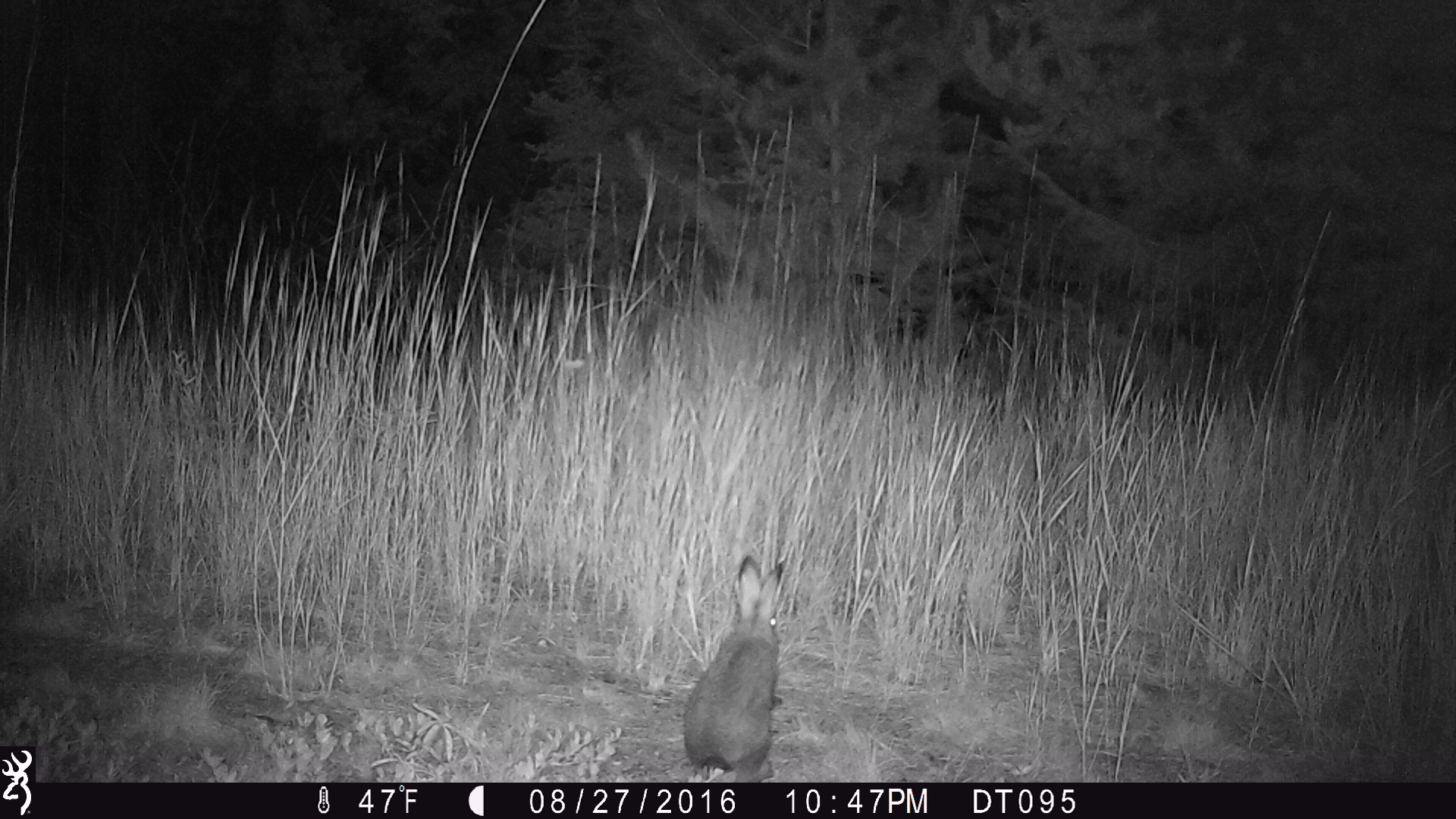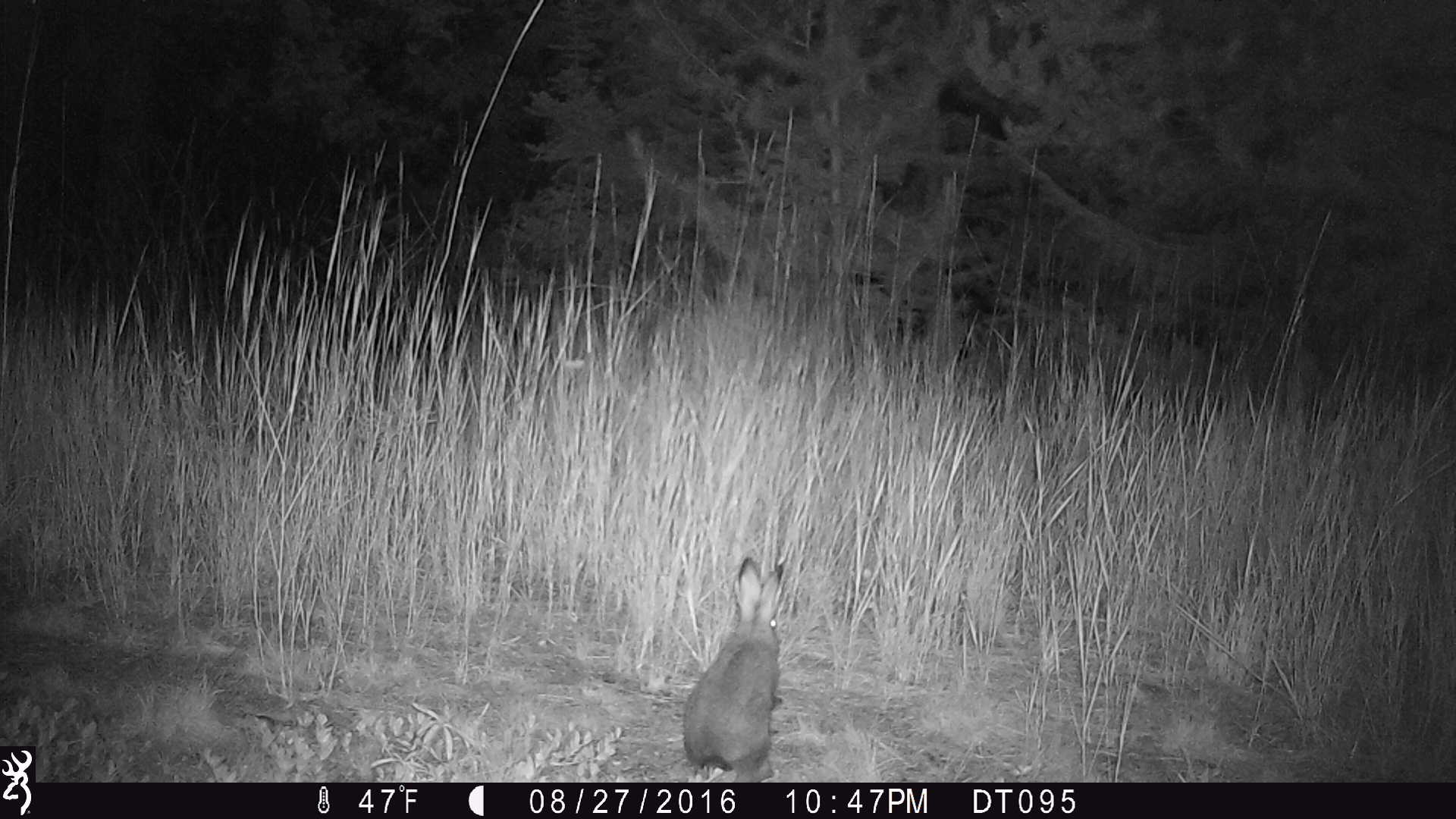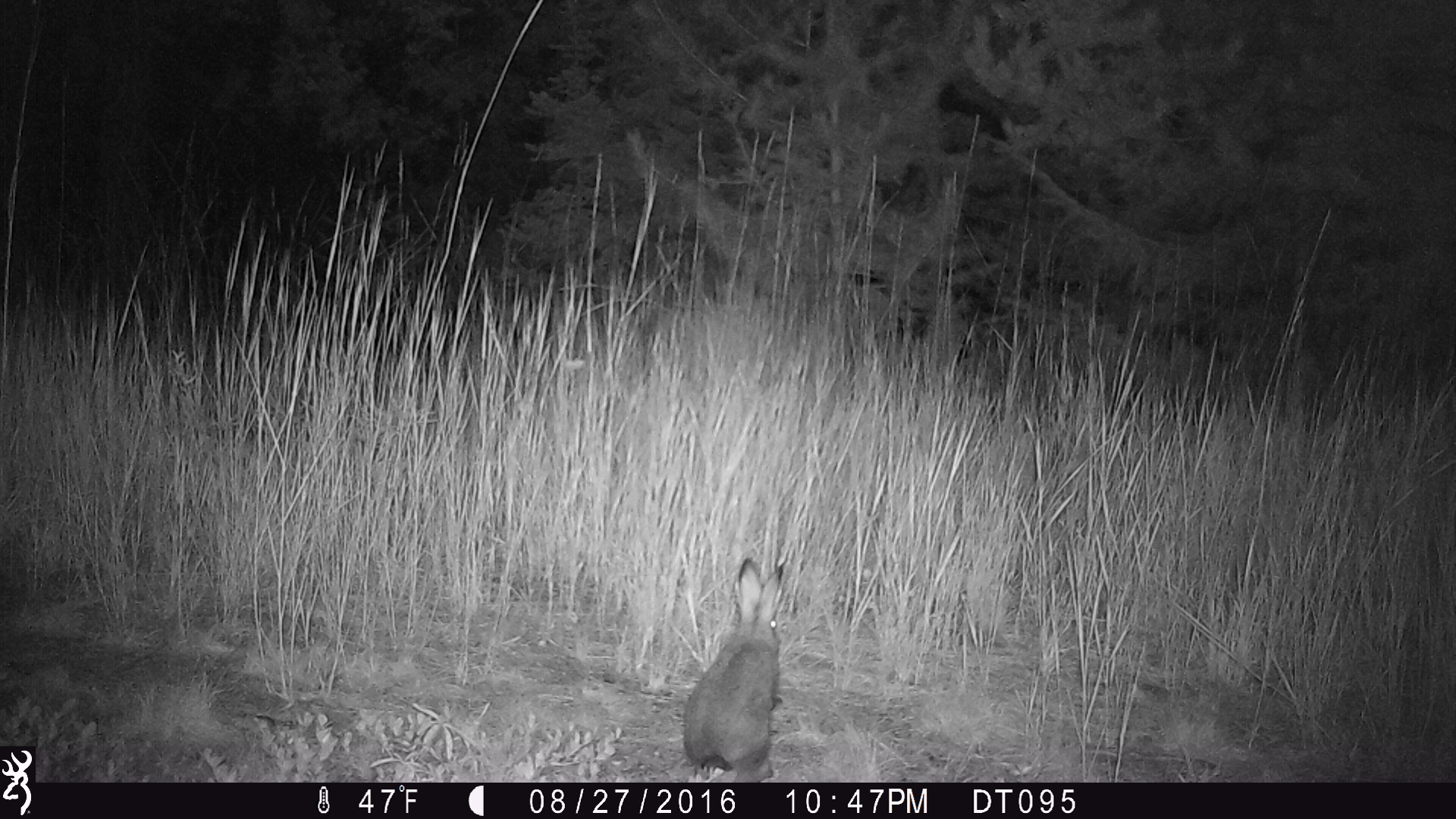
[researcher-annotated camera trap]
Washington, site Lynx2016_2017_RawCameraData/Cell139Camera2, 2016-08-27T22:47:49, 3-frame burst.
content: unidentified animal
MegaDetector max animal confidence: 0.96